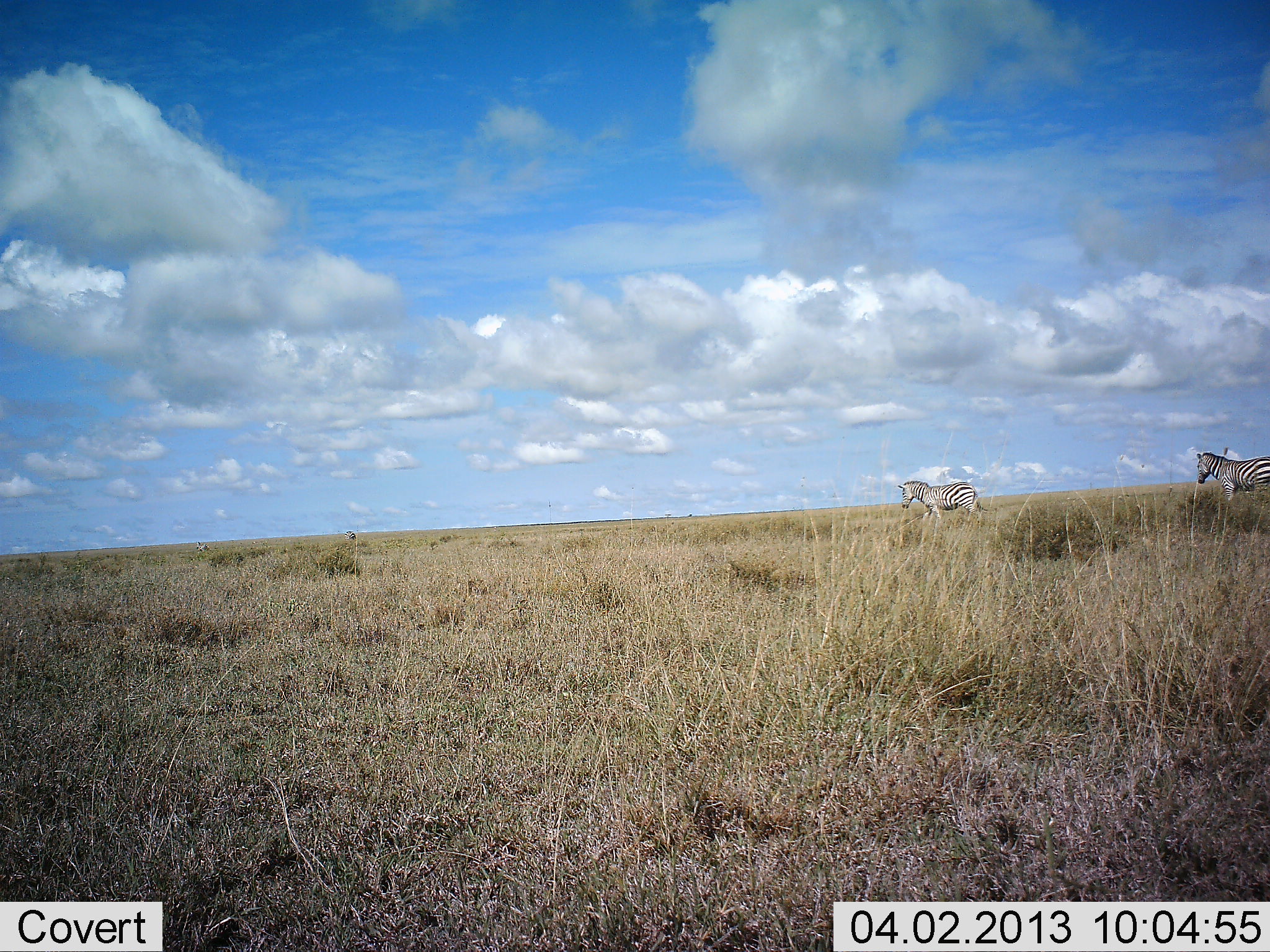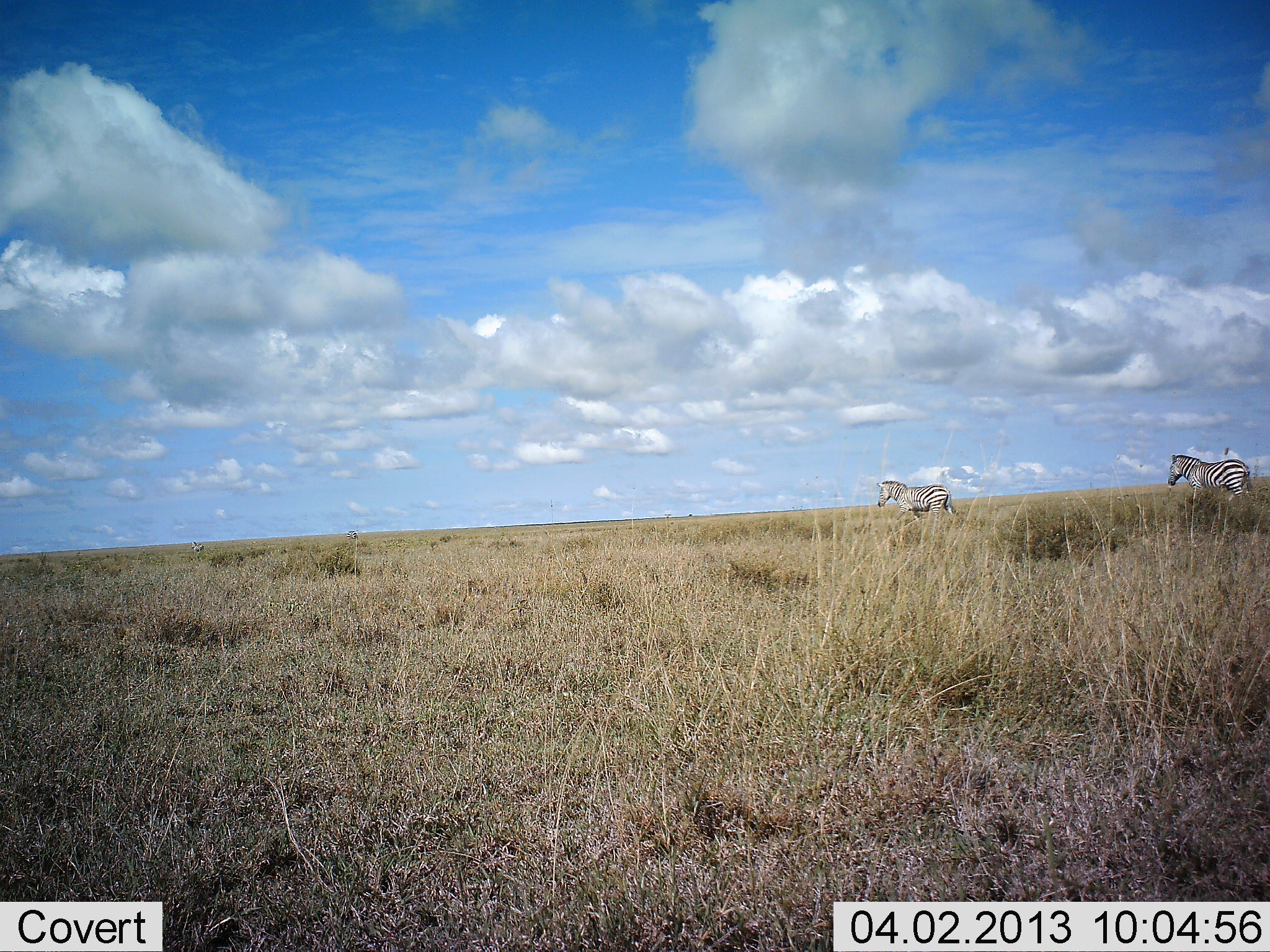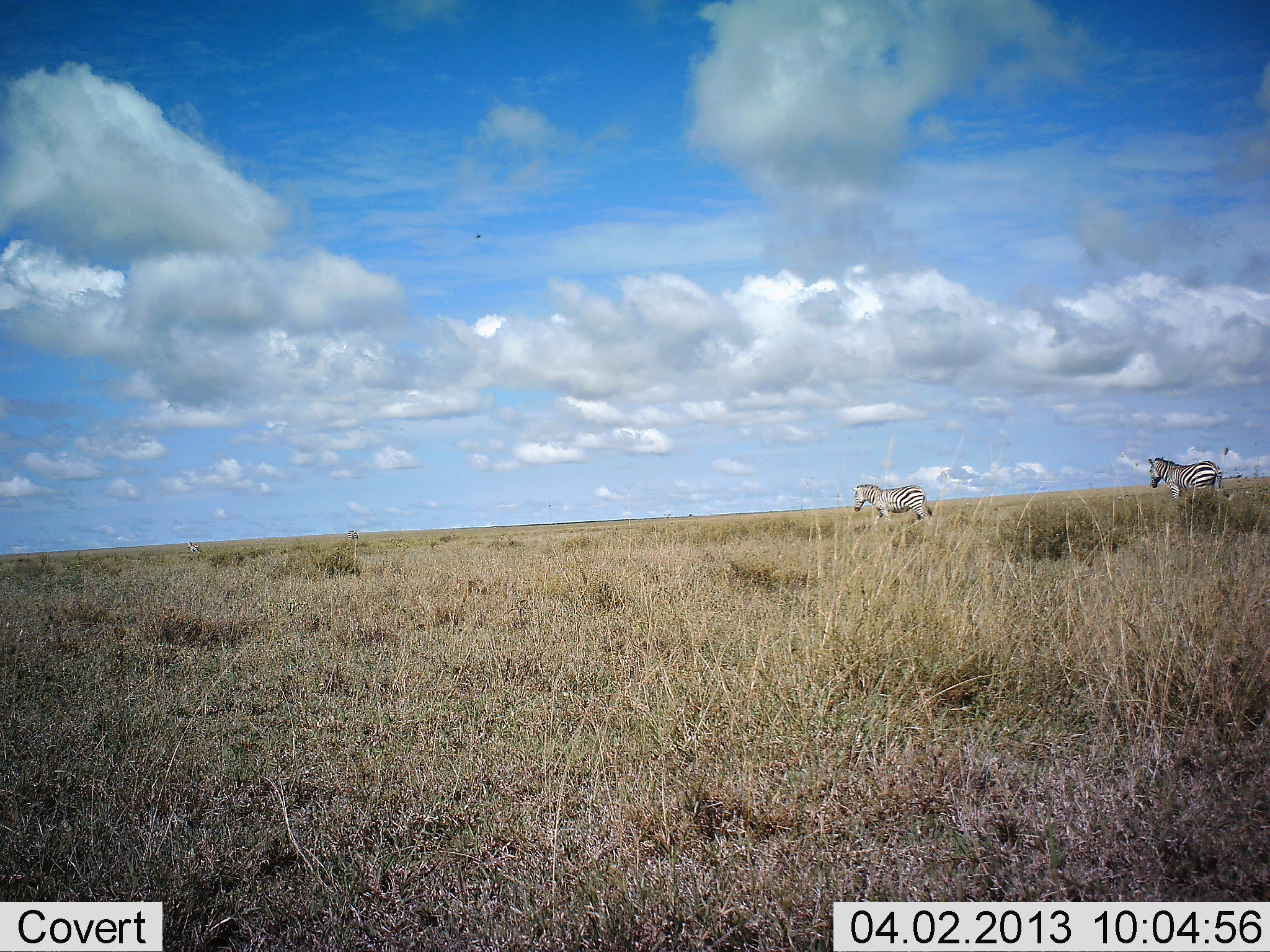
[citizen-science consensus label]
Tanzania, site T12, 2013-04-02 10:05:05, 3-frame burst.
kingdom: Animalia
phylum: Chordata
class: Mammalia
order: Perissodactyla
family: Equidae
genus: Equus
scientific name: Equus quagga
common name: plains zebra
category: zebra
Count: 2.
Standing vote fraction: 0%.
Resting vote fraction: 0%.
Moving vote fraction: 100%.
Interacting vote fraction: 0%.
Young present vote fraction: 0%.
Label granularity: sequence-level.